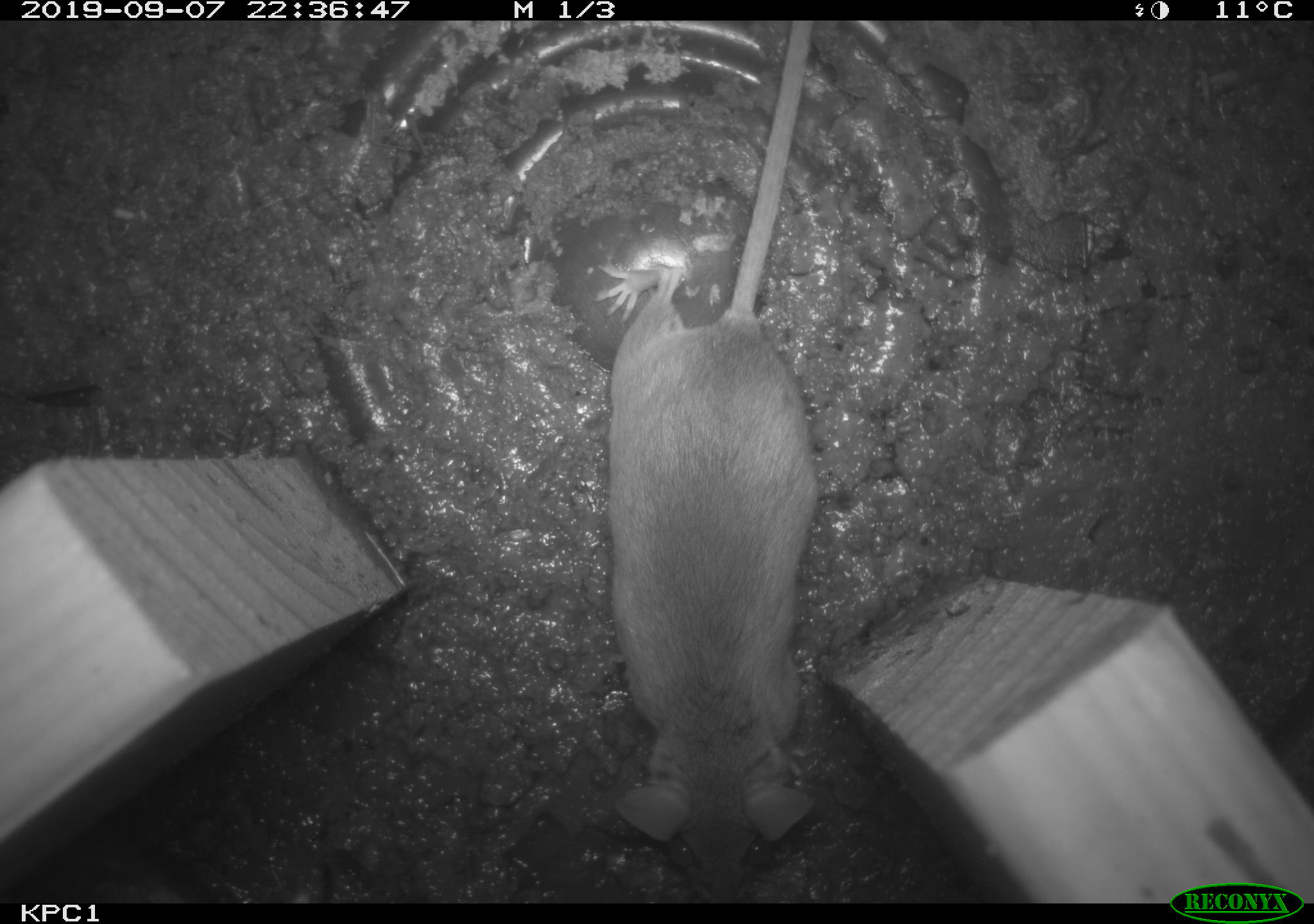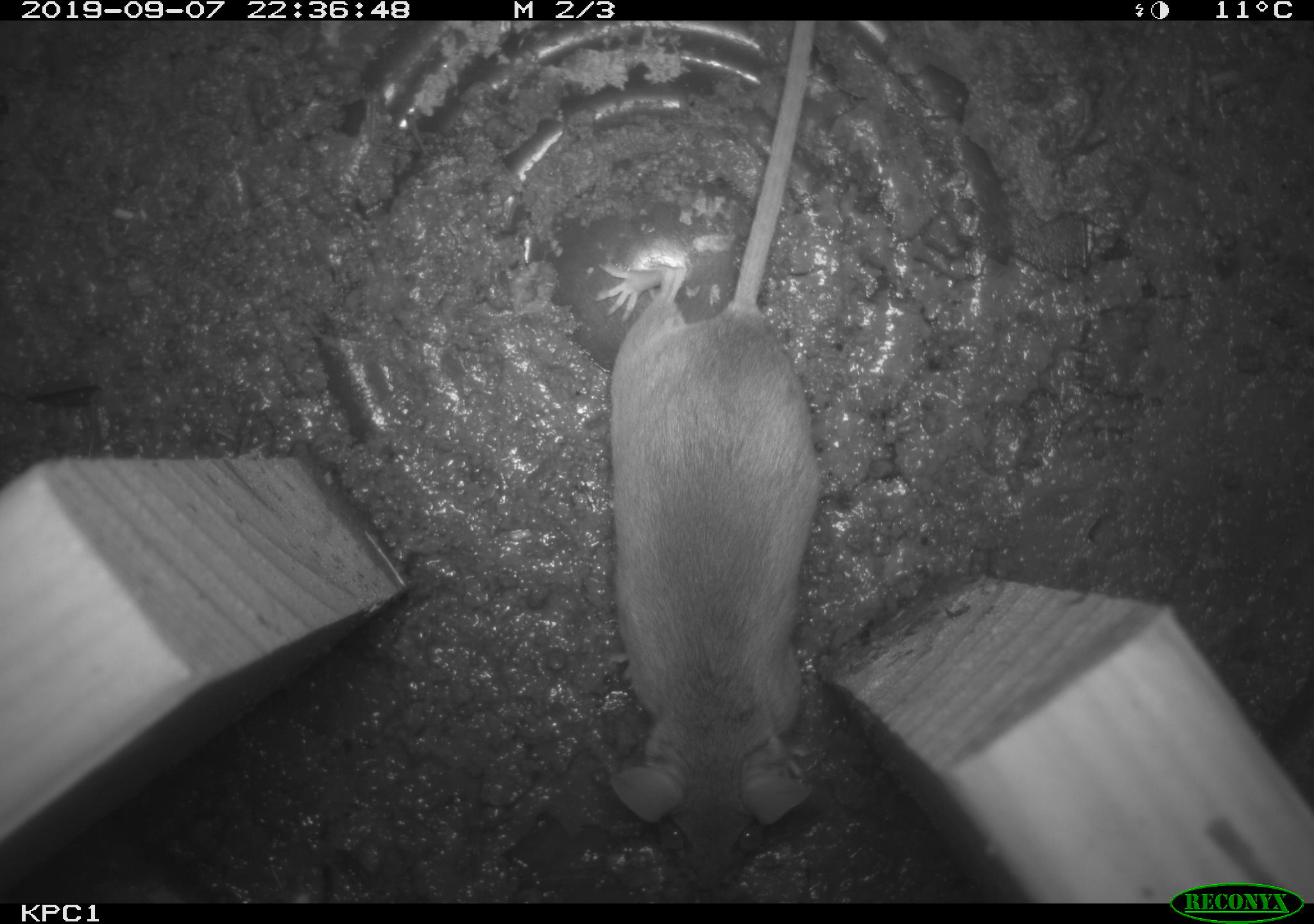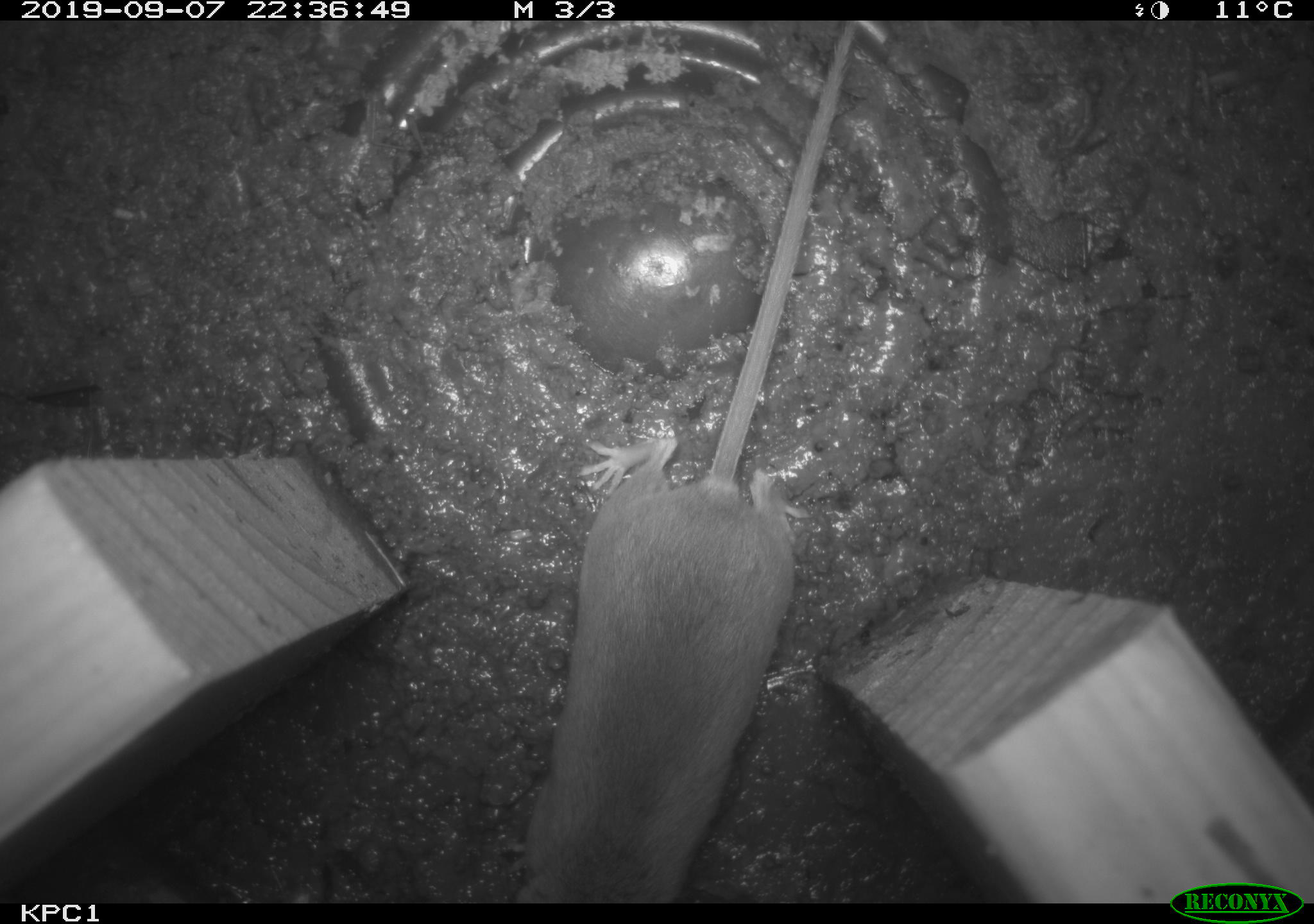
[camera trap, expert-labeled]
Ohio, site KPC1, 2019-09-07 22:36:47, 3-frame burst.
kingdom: Animalia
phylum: Chordata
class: Mammalia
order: Rodentia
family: Cricetidae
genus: Peromyscus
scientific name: Peromyscus leucopus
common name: white-footed mouse